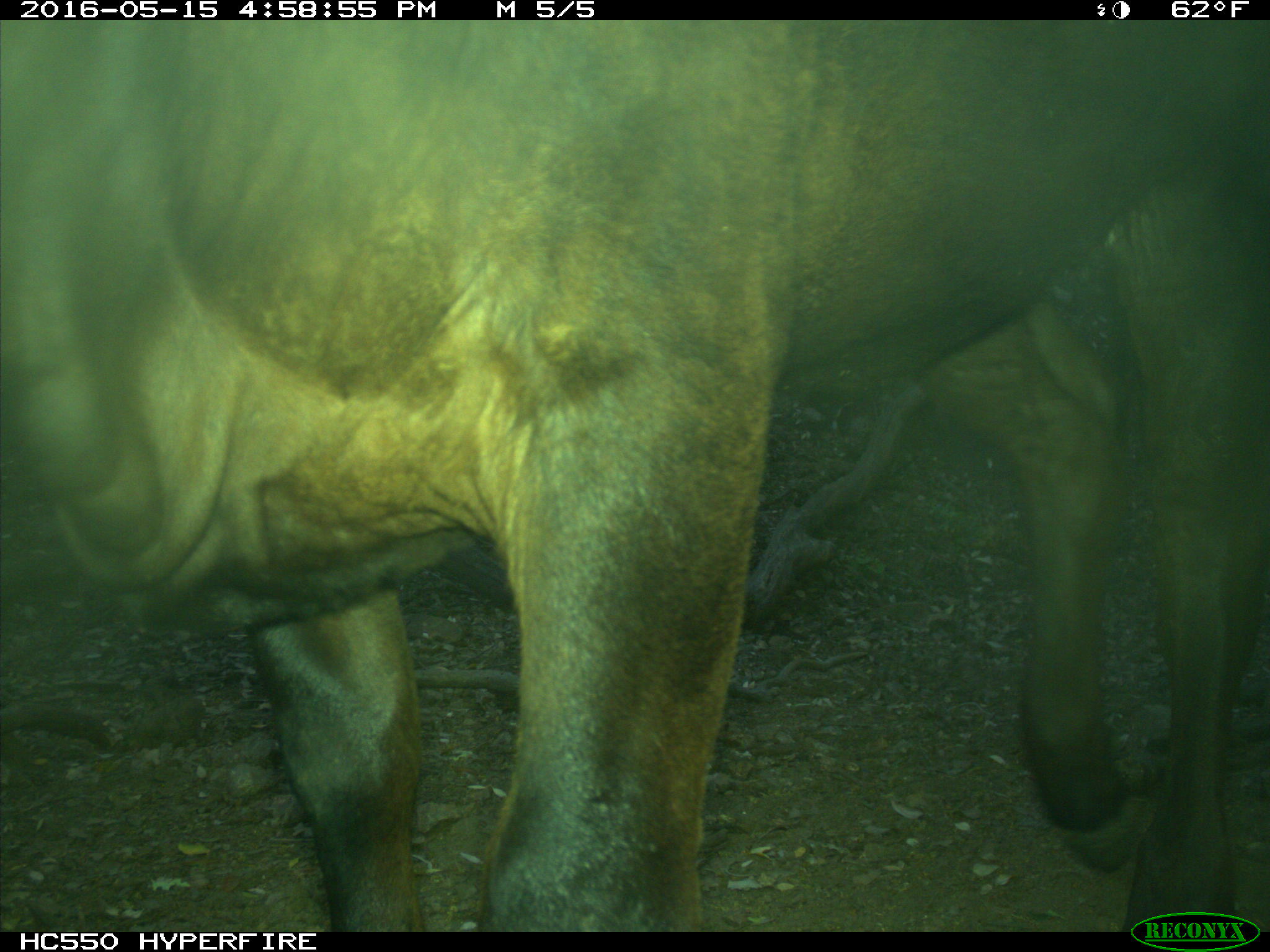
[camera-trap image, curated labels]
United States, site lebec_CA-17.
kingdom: Animalia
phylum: Chordata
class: Mammalia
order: Artiodactyla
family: Bovidae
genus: Bos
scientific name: Bos taurus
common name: domestic cow